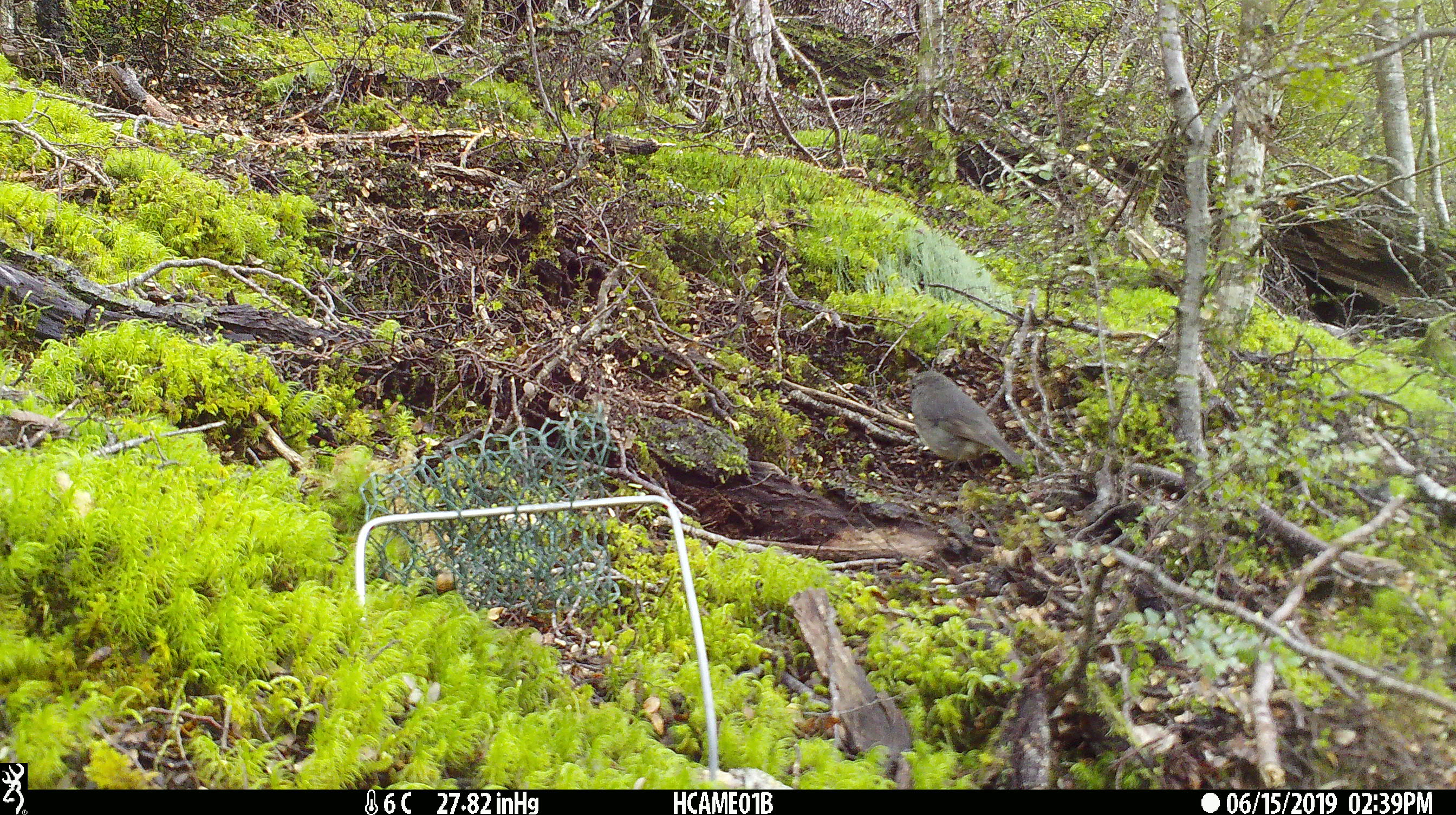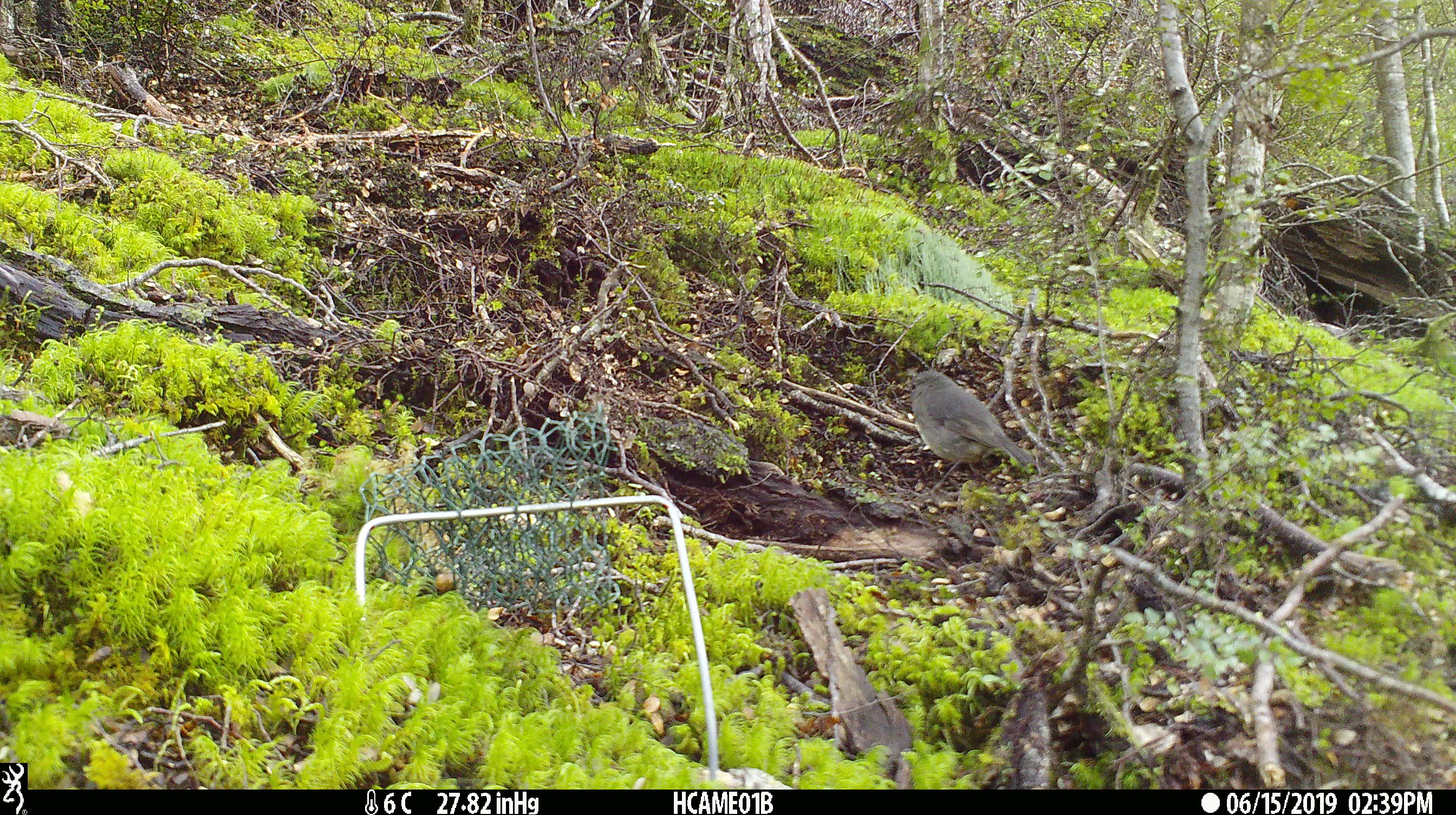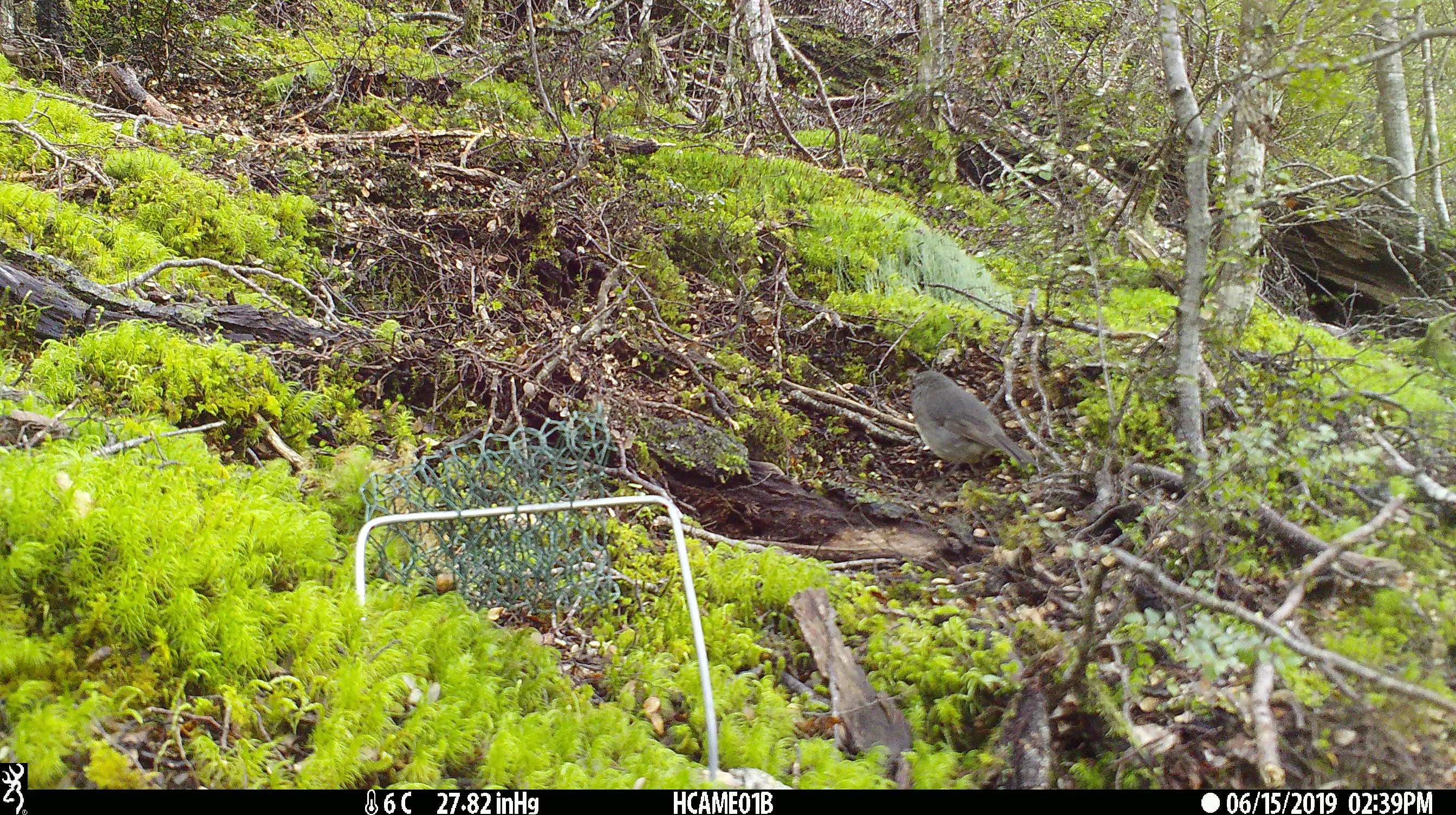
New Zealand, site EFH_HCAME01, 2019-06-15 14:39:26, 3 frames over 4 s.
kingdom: Animalia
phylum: Chordata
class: Aves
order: Passeriformes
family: Petroicidae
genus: Petroica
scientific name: Petroica australis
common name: new zealand robin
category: robin